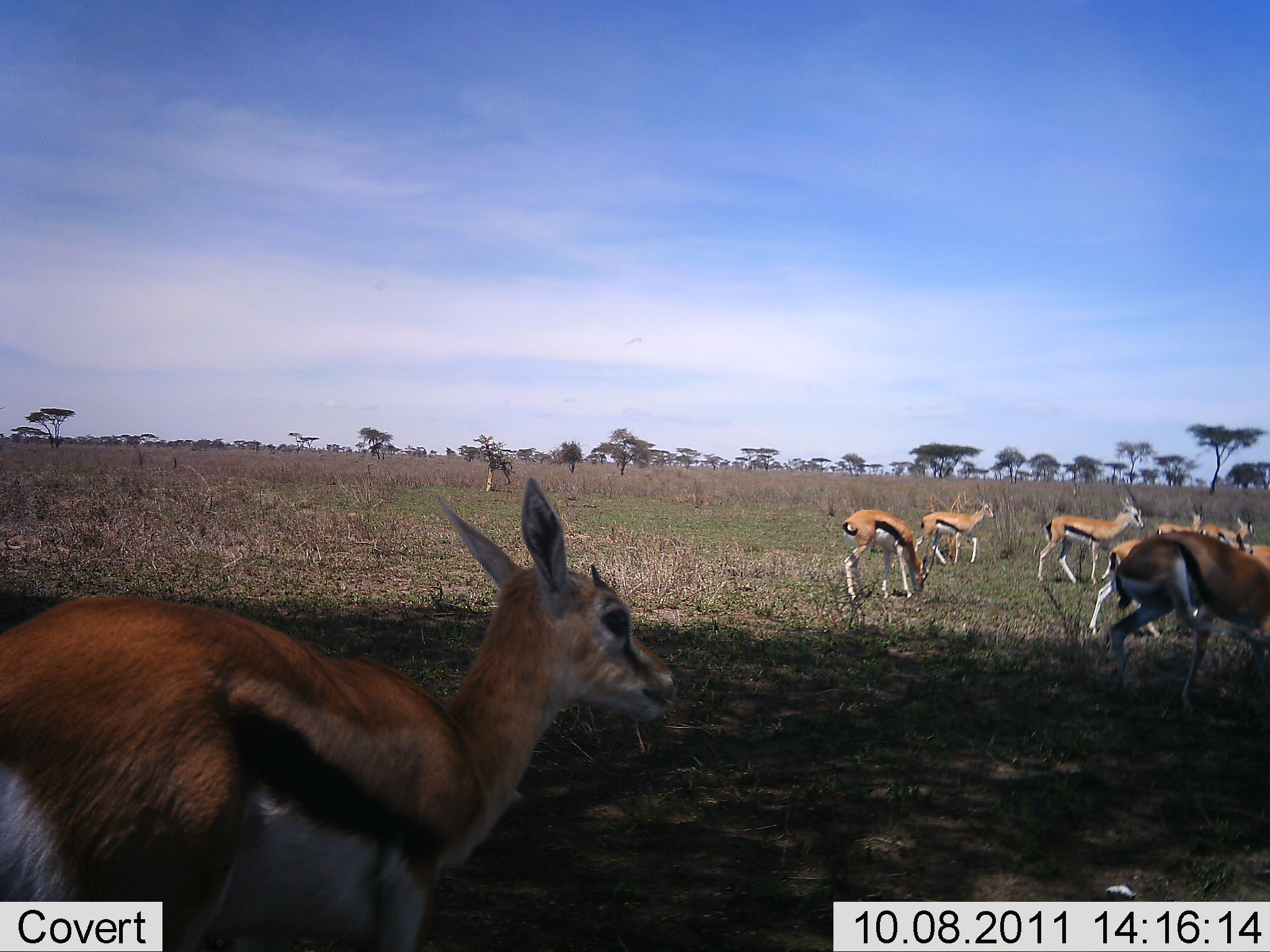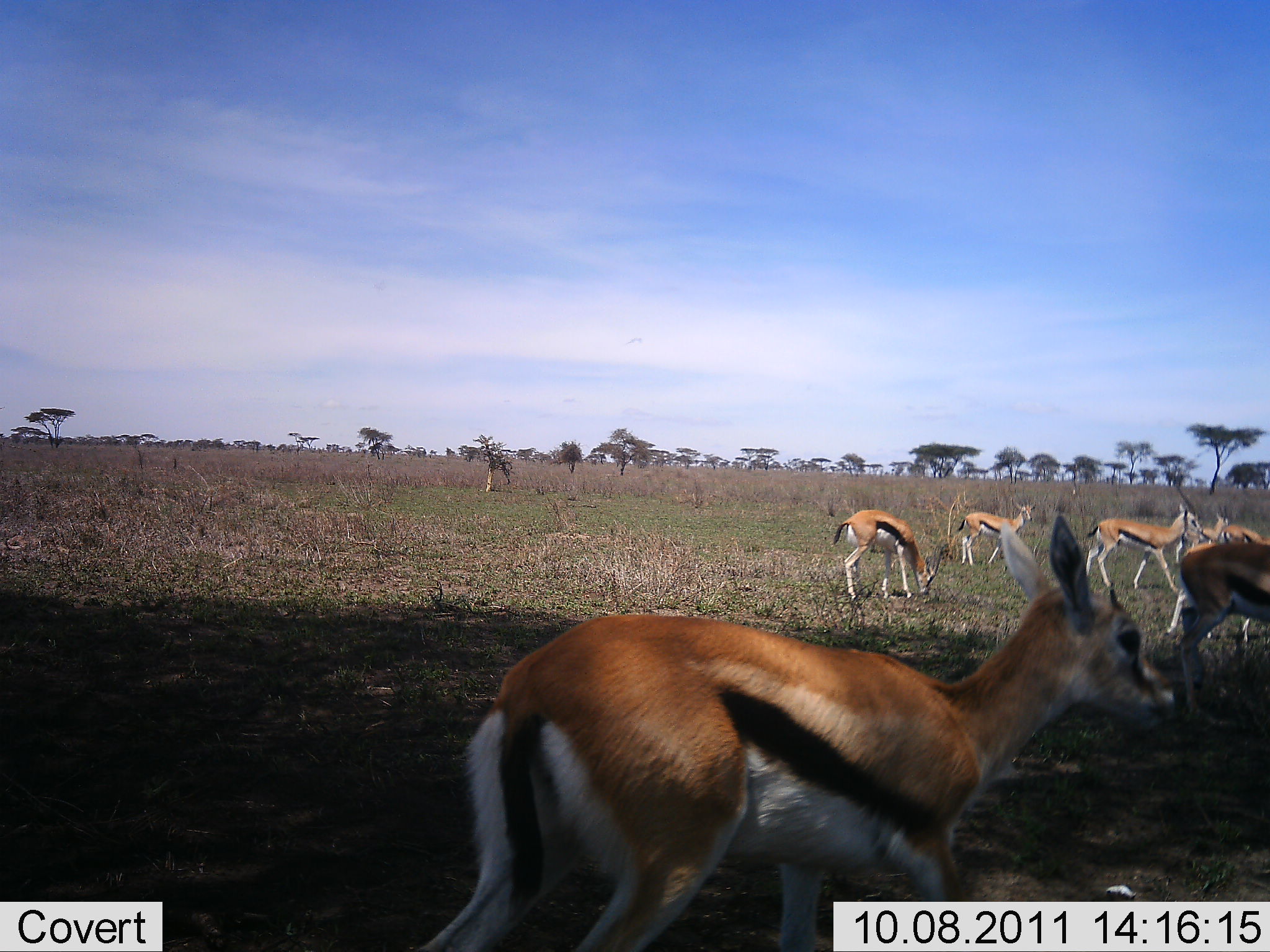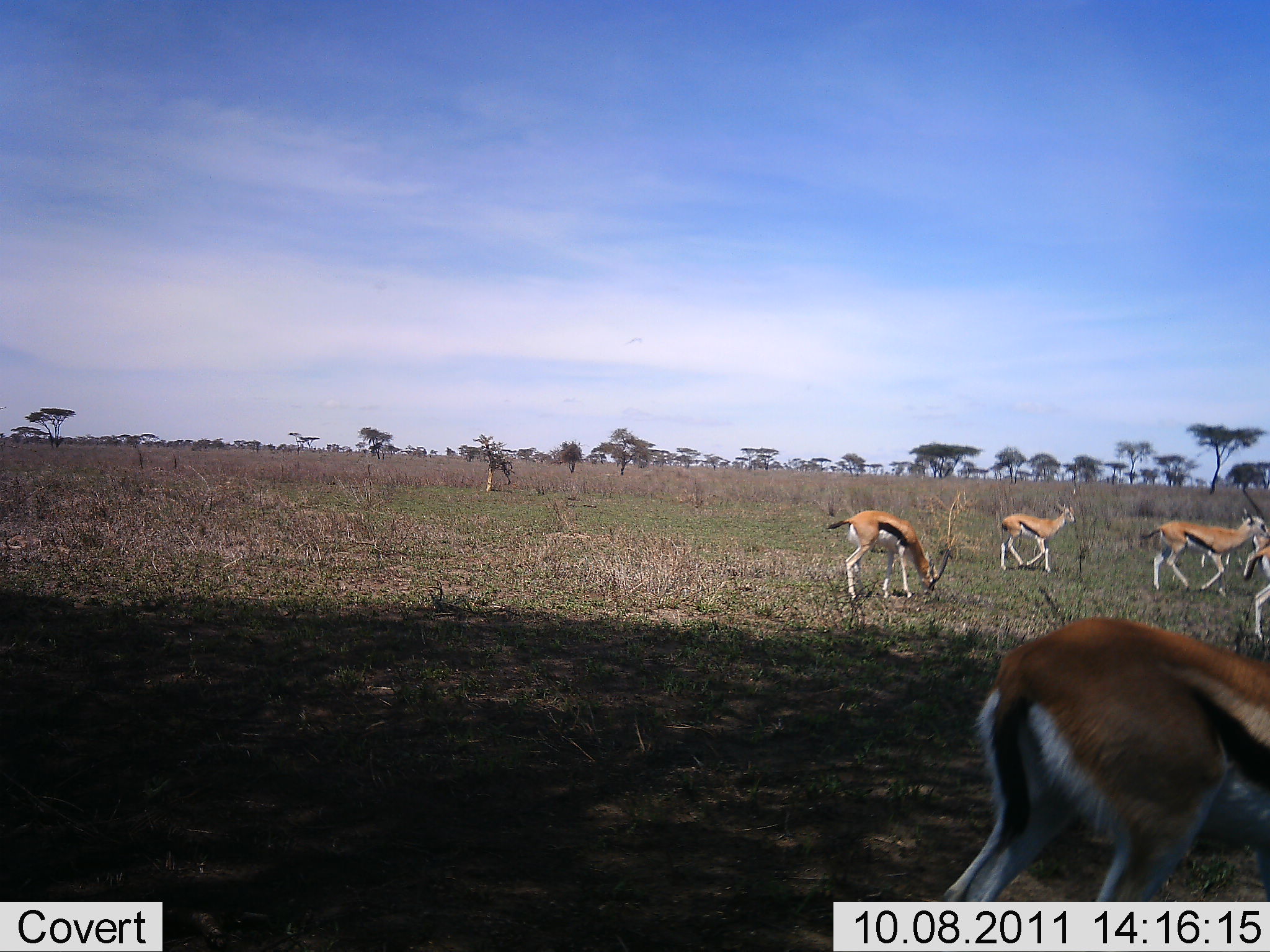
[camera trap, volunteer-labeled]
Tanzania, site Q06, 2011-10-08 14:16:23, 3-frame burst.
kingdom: Animalia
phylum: Chordata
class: Mammalia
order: Artiodactyla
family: Bovidae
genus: Eudorcas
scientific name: Eudorcas thomsonii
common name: thomson's gazelle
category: gazellethomsons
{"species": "gazellethomsons (thomson's gazelle) (Eudorcas thomsonii)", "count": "6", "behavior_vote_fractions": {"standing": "15%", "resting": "8%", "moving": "85%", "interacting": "0%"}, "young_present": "15%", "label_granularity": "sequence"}